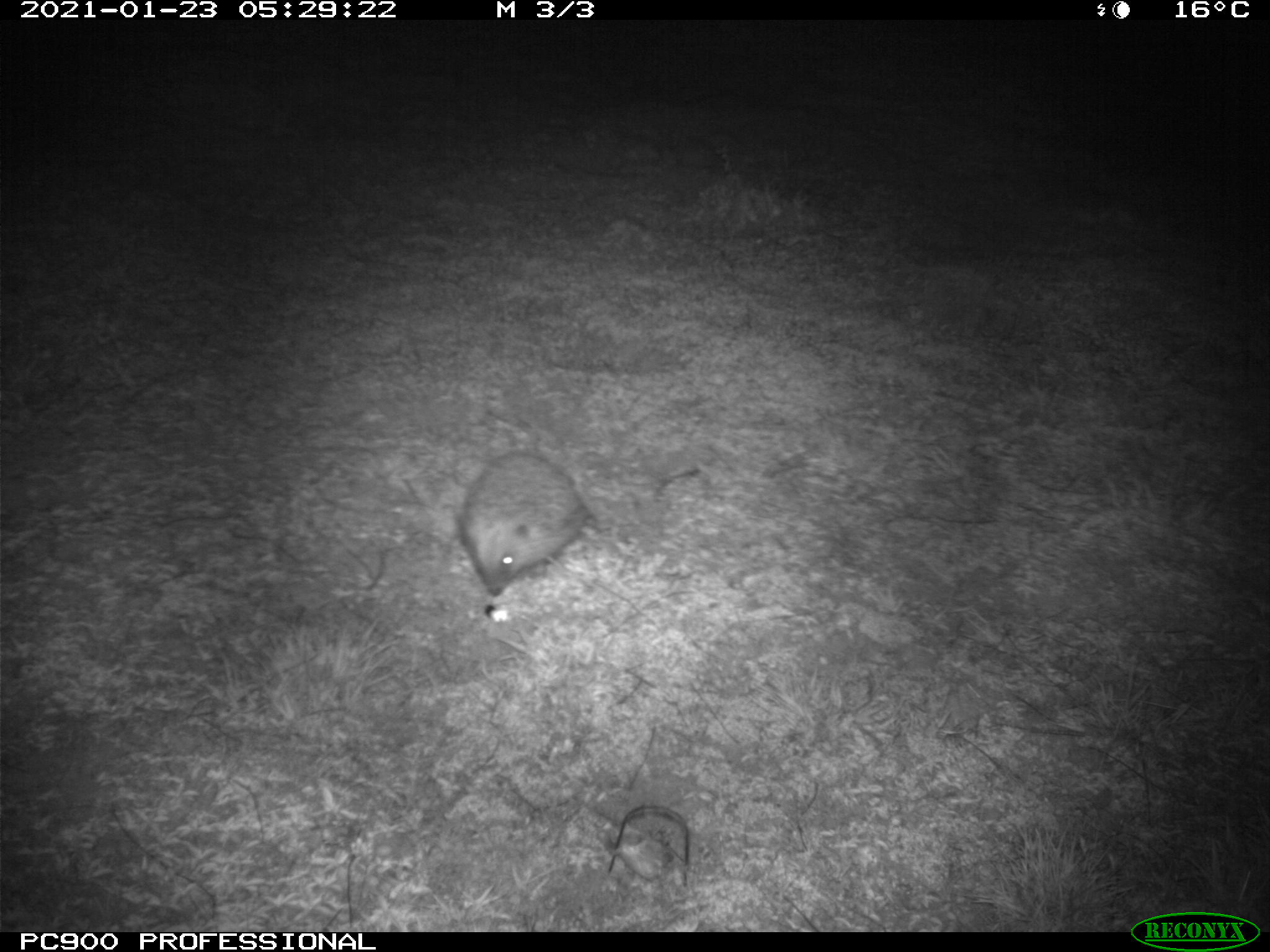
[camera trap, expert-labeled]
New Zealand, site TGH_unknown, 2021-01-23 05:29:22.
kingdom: Animalia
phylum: Chordata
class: Mammalia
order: Eulipotyphla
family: Erinaceidae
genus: Erinaceus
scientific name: Erinaceus europaeus europaeus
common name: european hedgehog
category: hedgehog